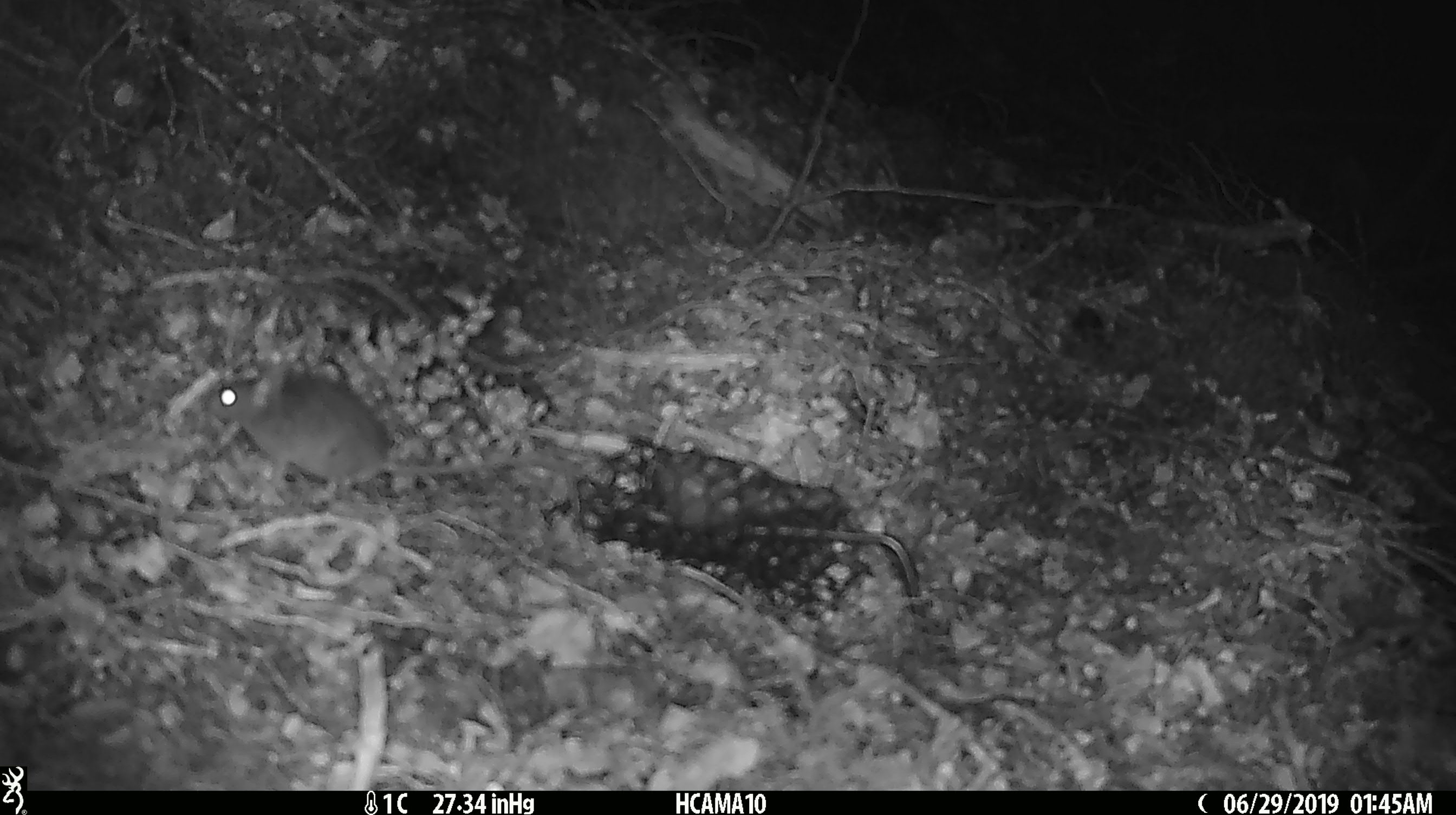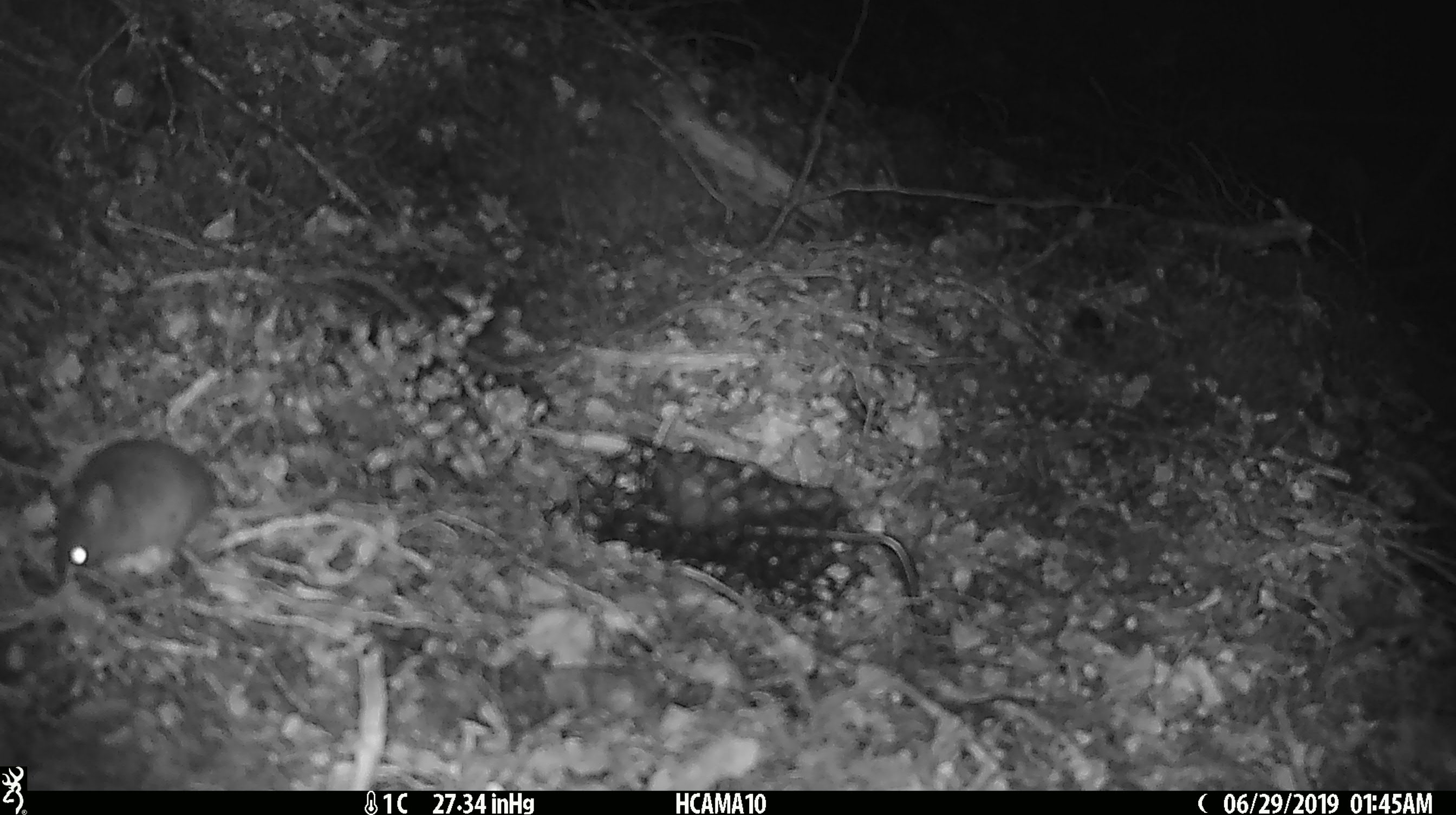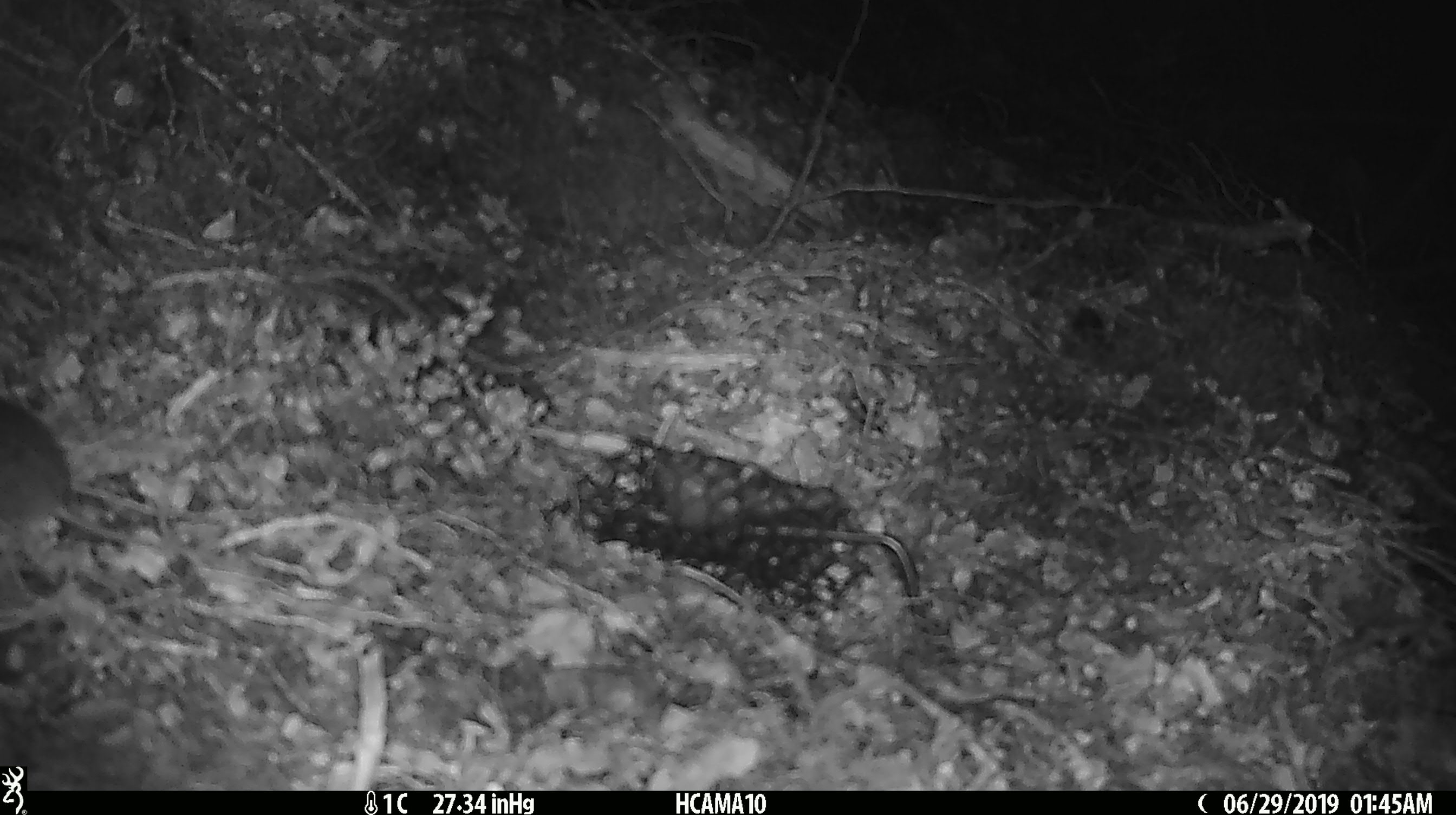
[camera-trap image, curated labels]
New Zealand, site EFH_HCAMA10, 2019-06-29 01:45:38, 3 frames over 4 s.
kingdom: Animalia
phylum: Chordata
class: Mammalia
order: Rodentia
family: Muridae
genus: Mus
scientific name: Mus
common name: mouse